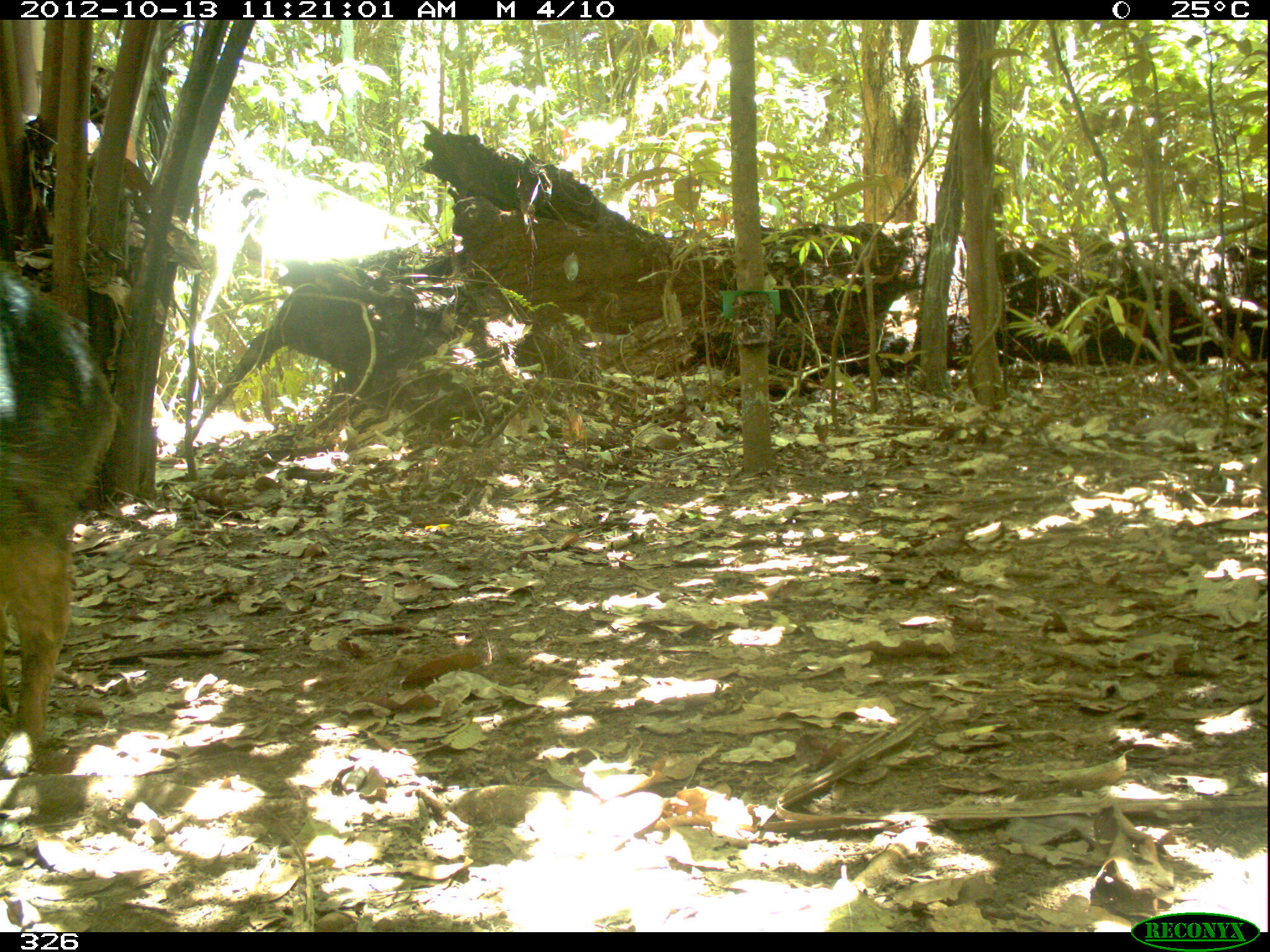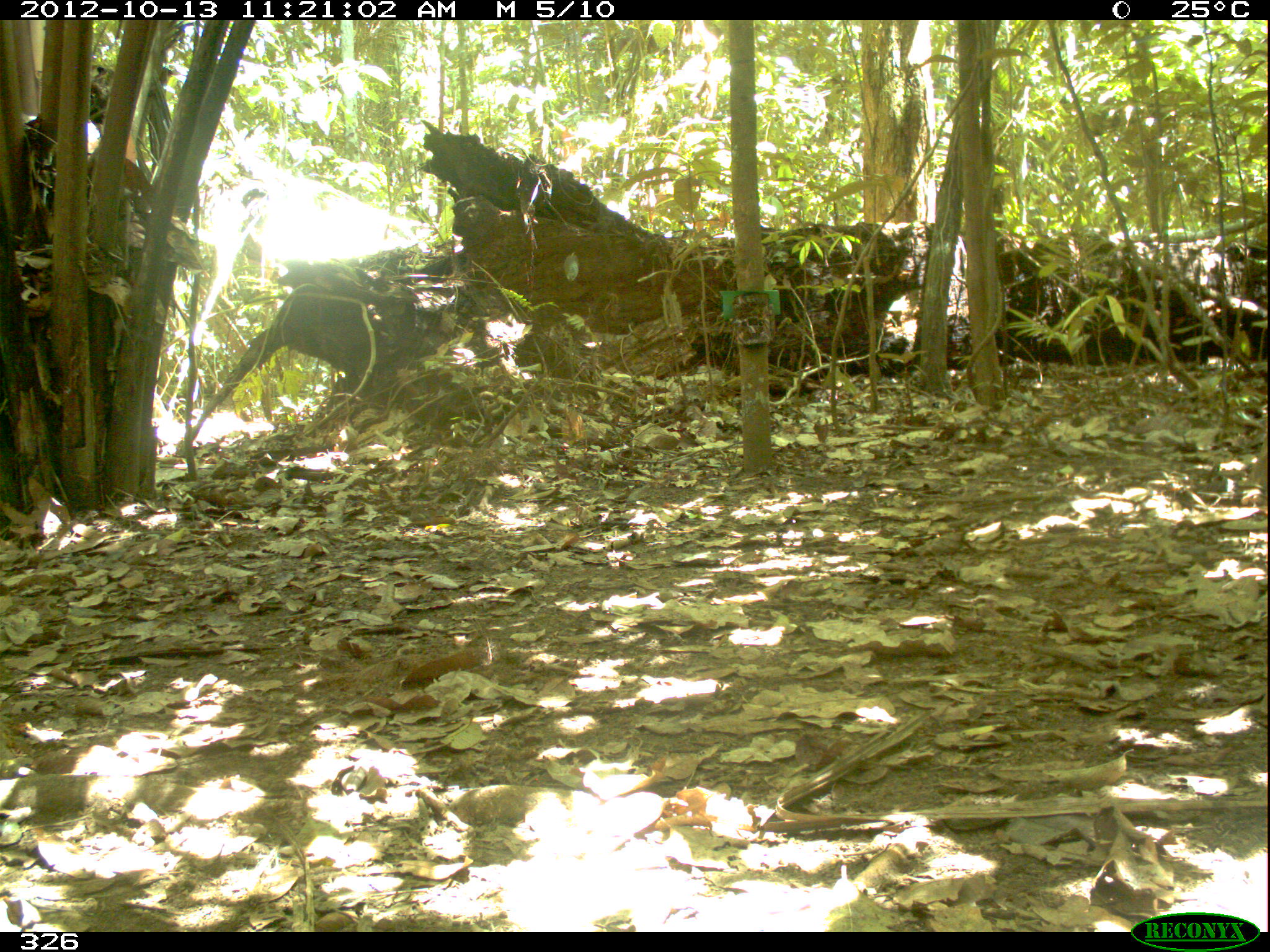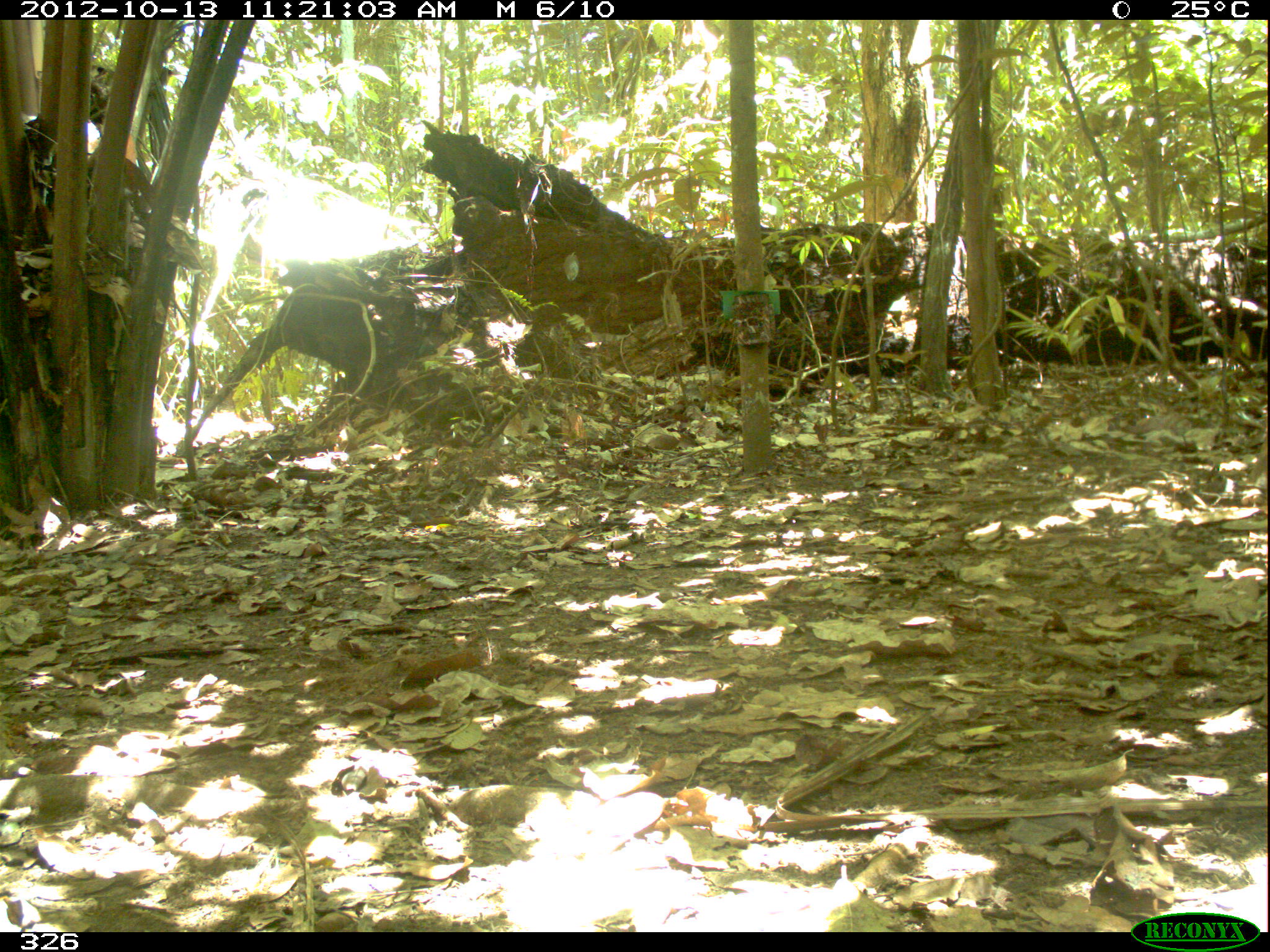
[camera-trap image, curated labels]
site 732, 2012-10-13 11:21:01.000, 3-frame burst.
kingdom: Animalia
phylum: Chordata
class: Mammalia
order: Artiodactyla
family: Tayassuidae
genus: Tayassu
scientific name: Tayassu pecari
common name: white-lipped peccary